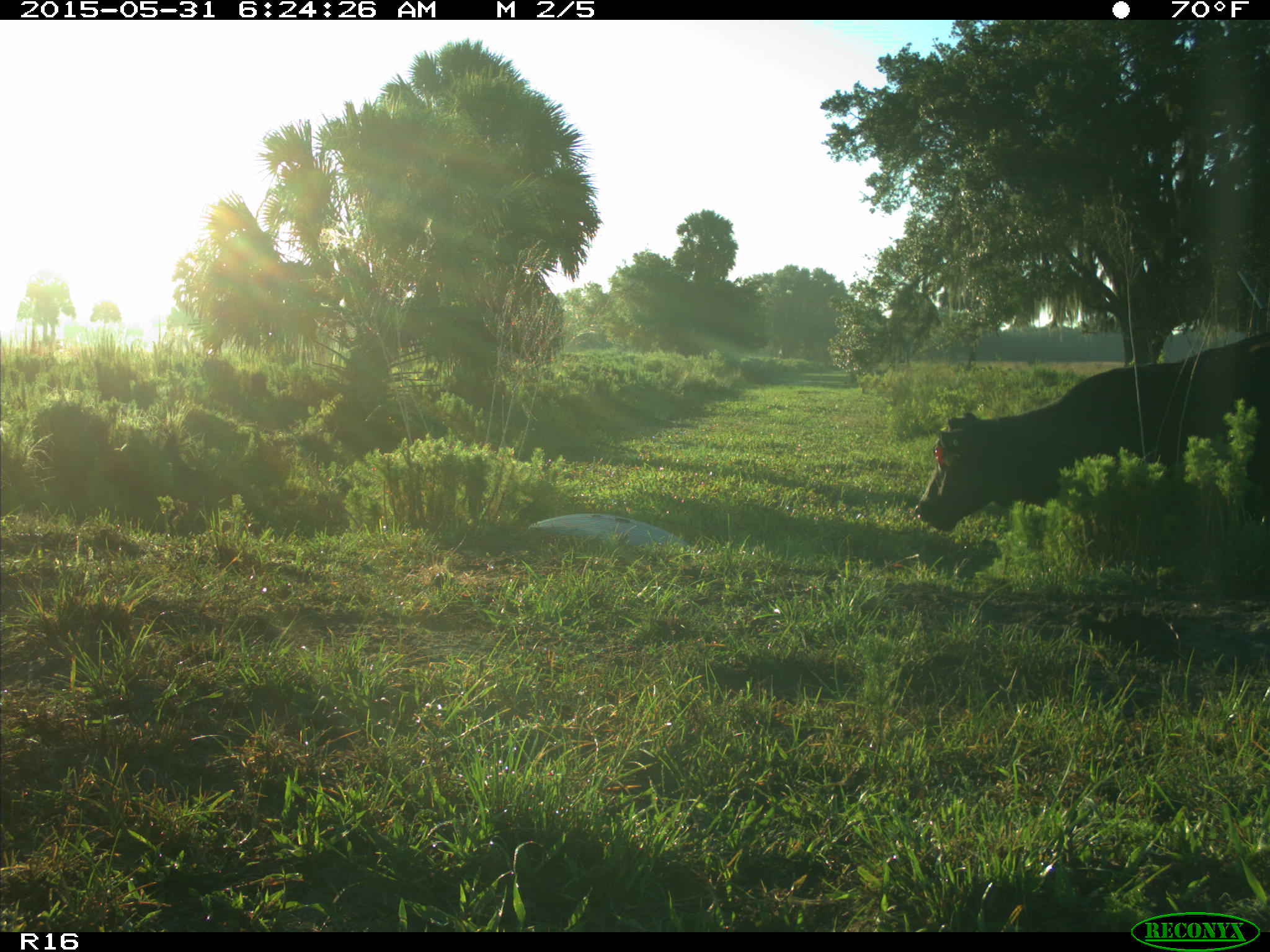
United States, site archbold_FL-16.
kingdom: Animalia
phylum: Chordata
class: Mammalia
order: Artiodactyla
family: Bovidae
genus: Bos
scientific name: Bos taurus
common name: domestic cow